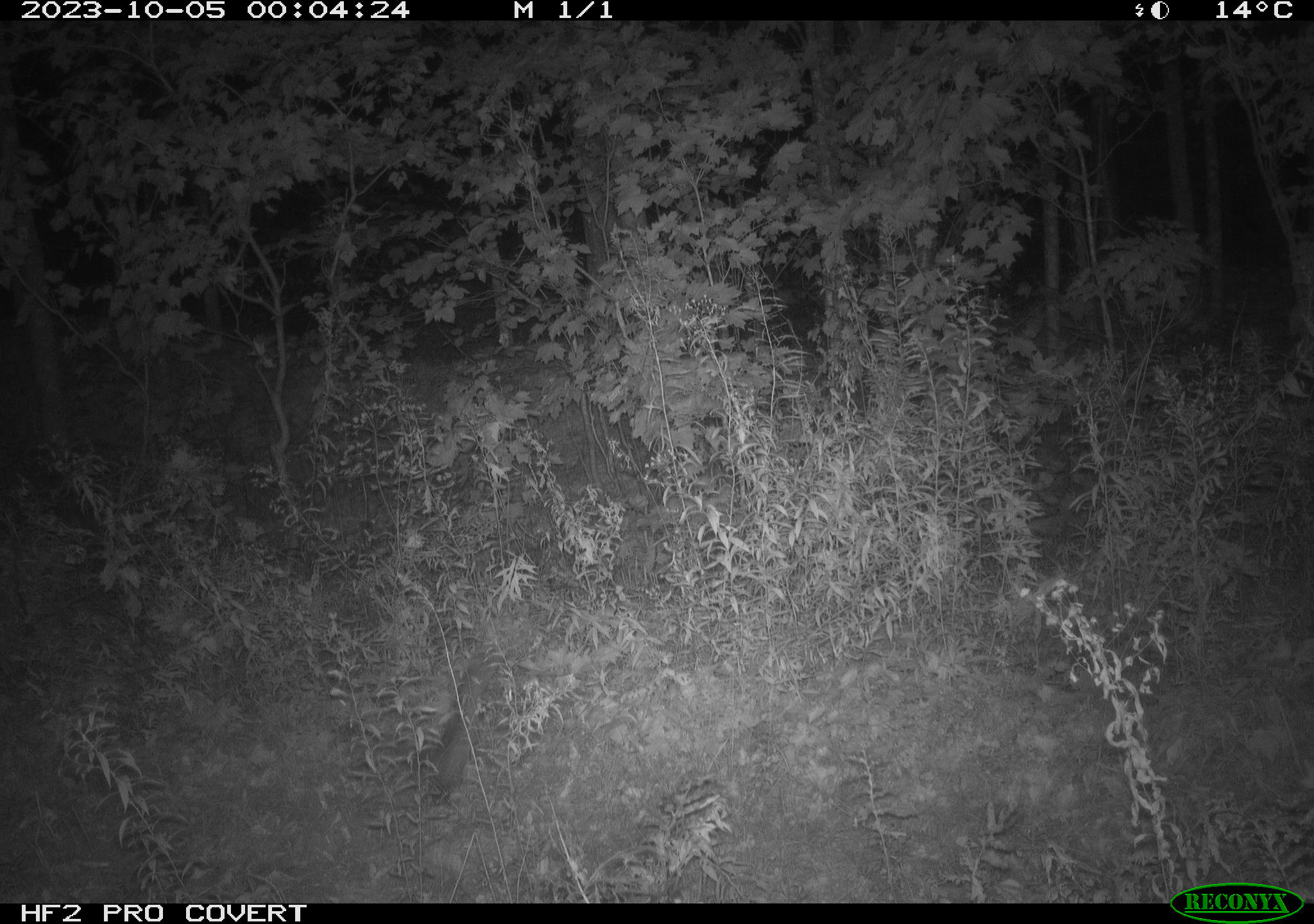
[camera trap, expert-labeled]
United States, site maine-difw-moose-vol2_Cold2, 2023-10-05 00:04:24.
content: unidentified animal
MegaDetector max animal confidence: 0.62